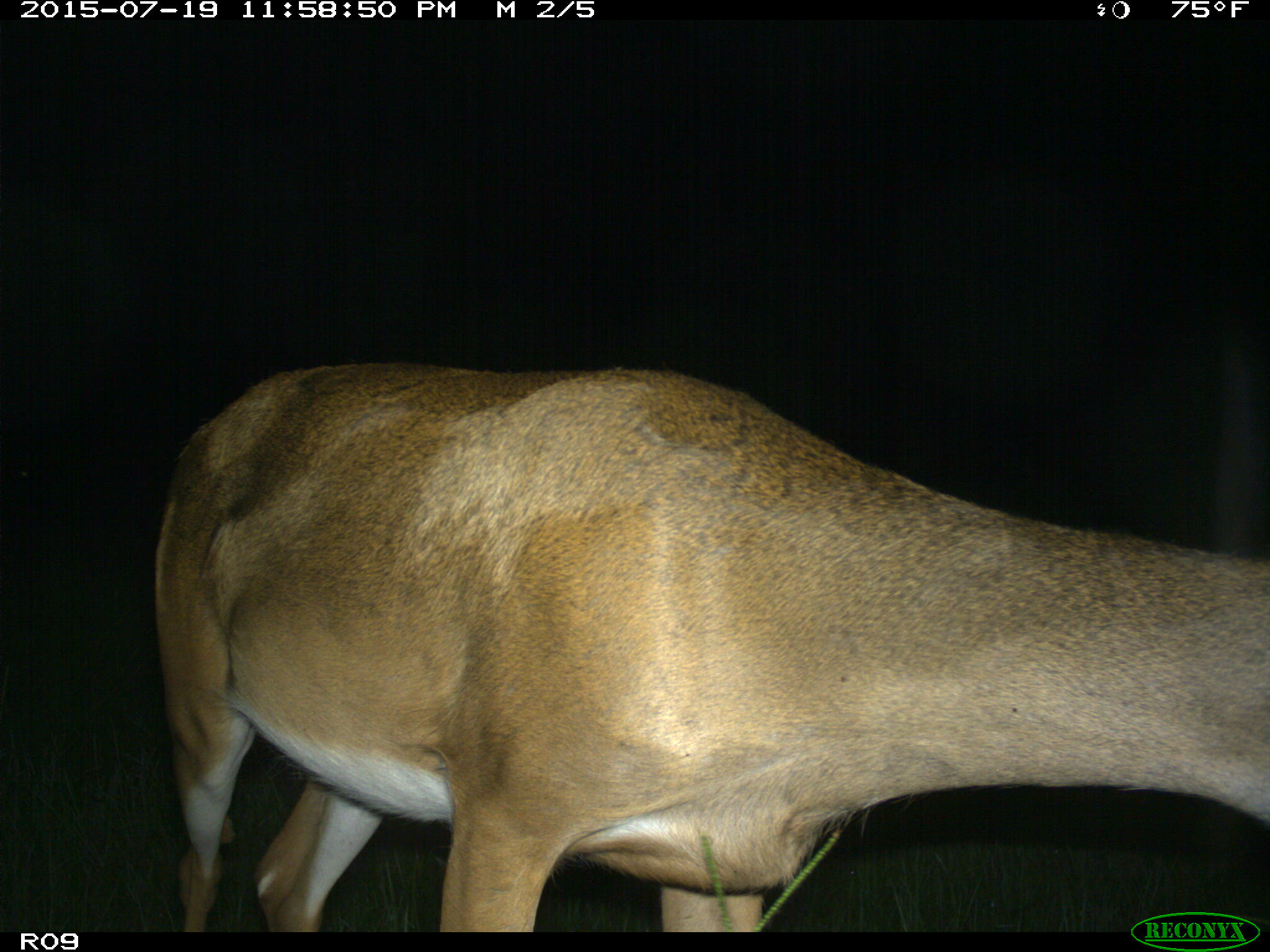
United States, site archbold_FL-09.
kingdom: Animalia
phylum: Chordata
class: Mammalia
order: Artiodactyla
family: Cervidae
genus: Odocoileus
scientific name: Odocoileus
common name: deer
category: unidentified deer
Unidentified deer (deer) (Odocoileus).